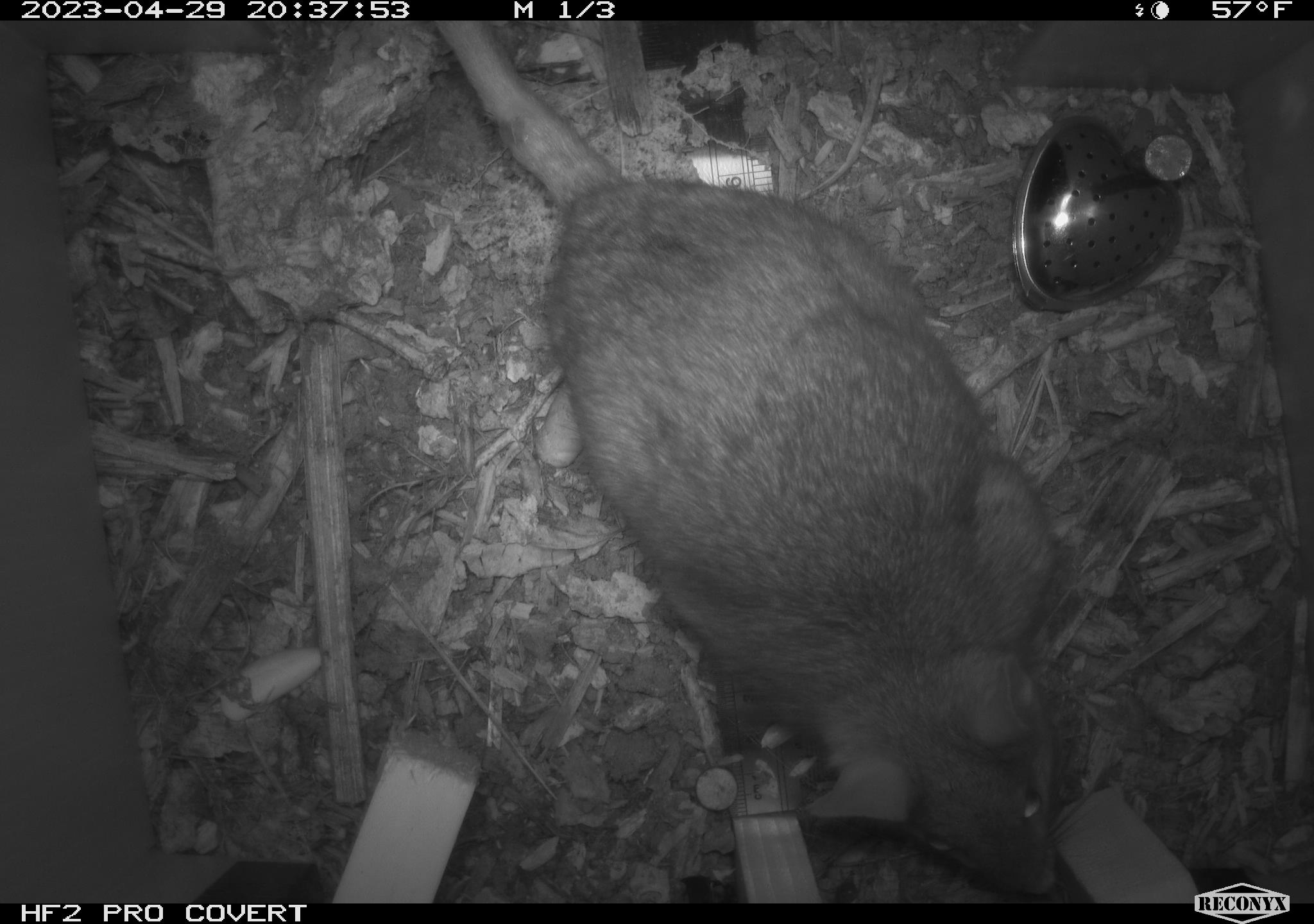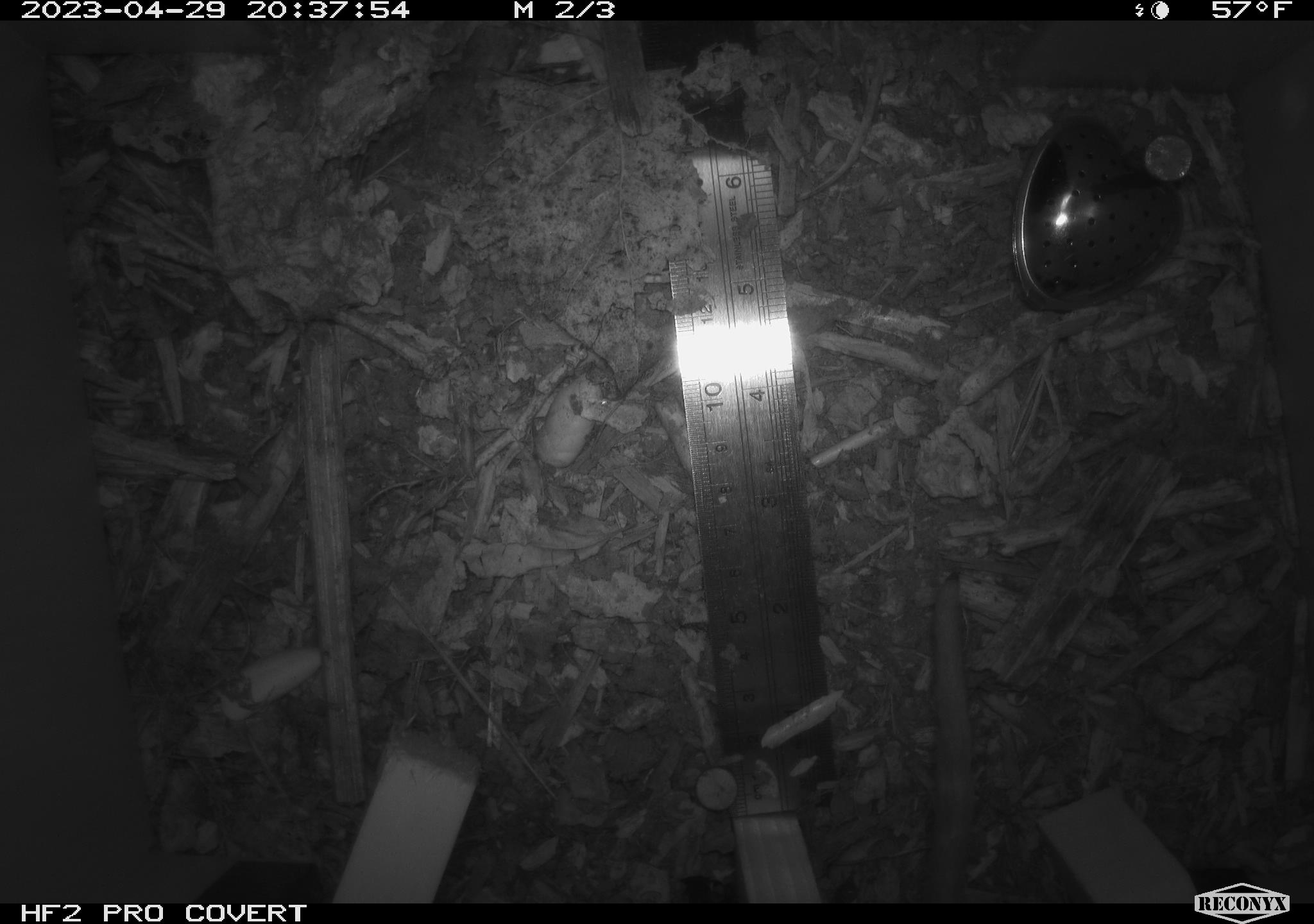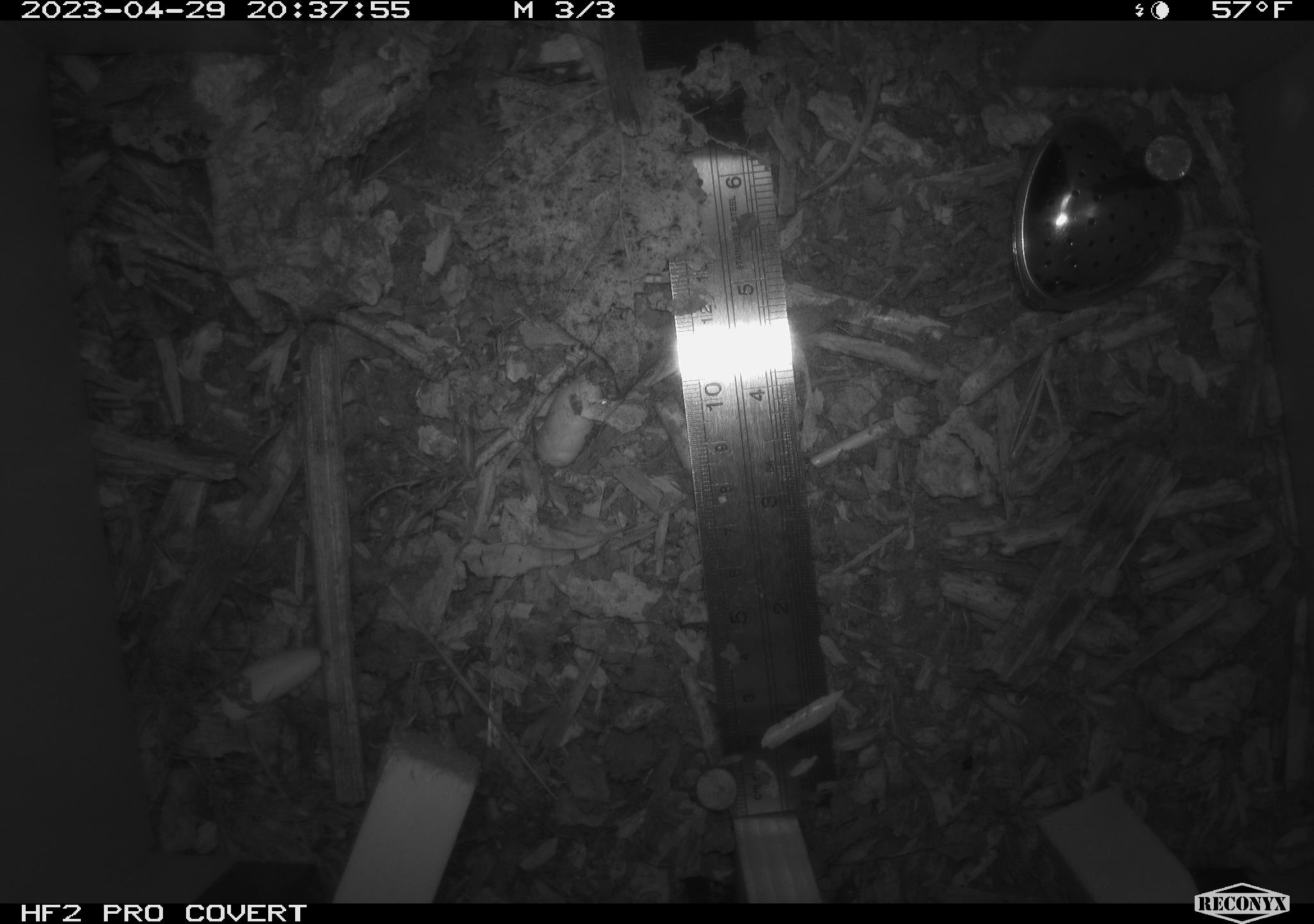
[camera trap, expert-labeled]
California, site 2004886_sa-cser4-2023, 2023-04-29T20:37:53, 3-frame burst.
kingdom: Animalia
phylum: Chordata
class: Mammalia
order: Rodentia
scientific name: Rodentia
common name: woodrat or rat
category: woodrat or rat species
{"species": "woodrat or rat species (woodrat or rat) (Rodentia)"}